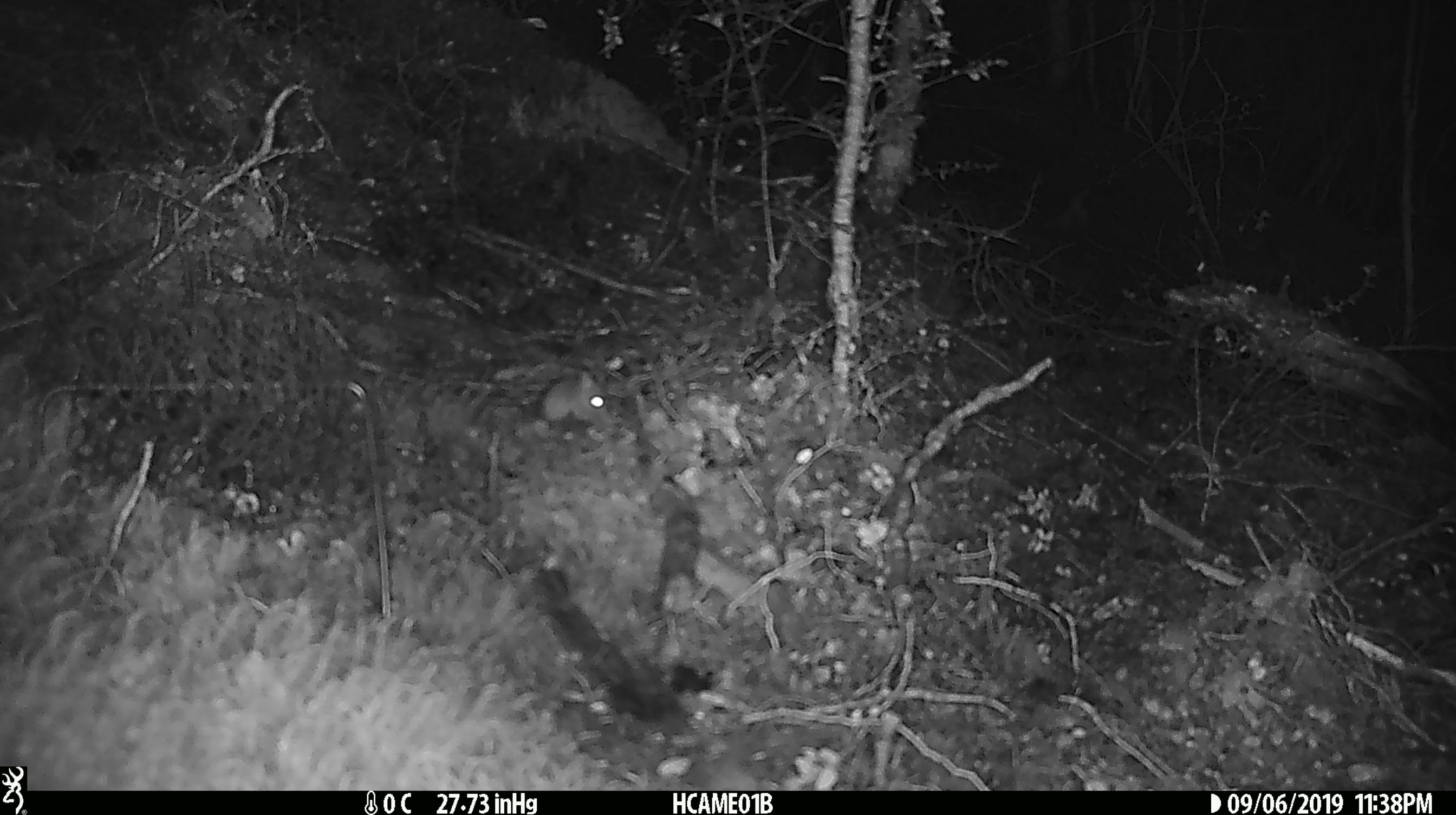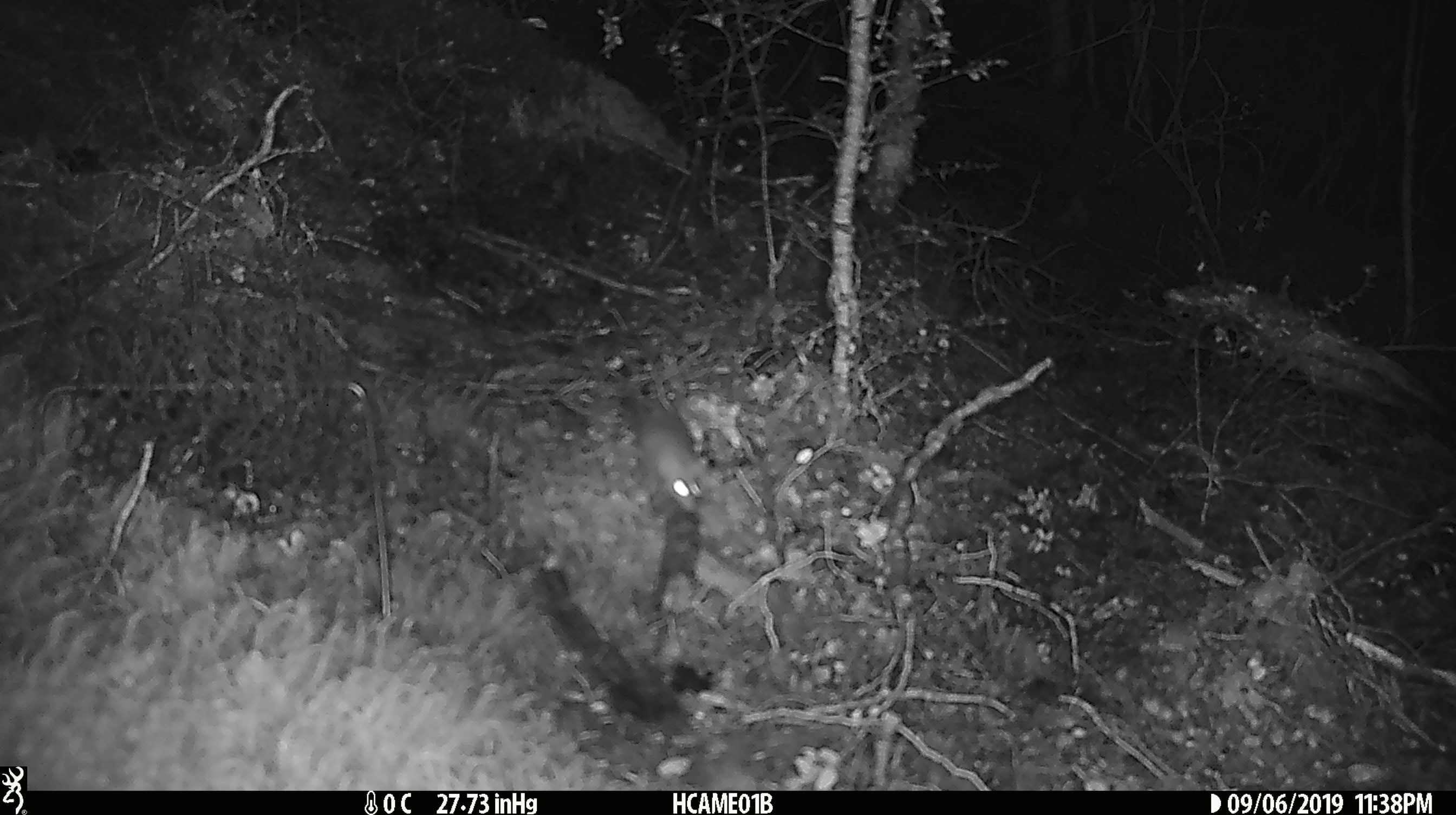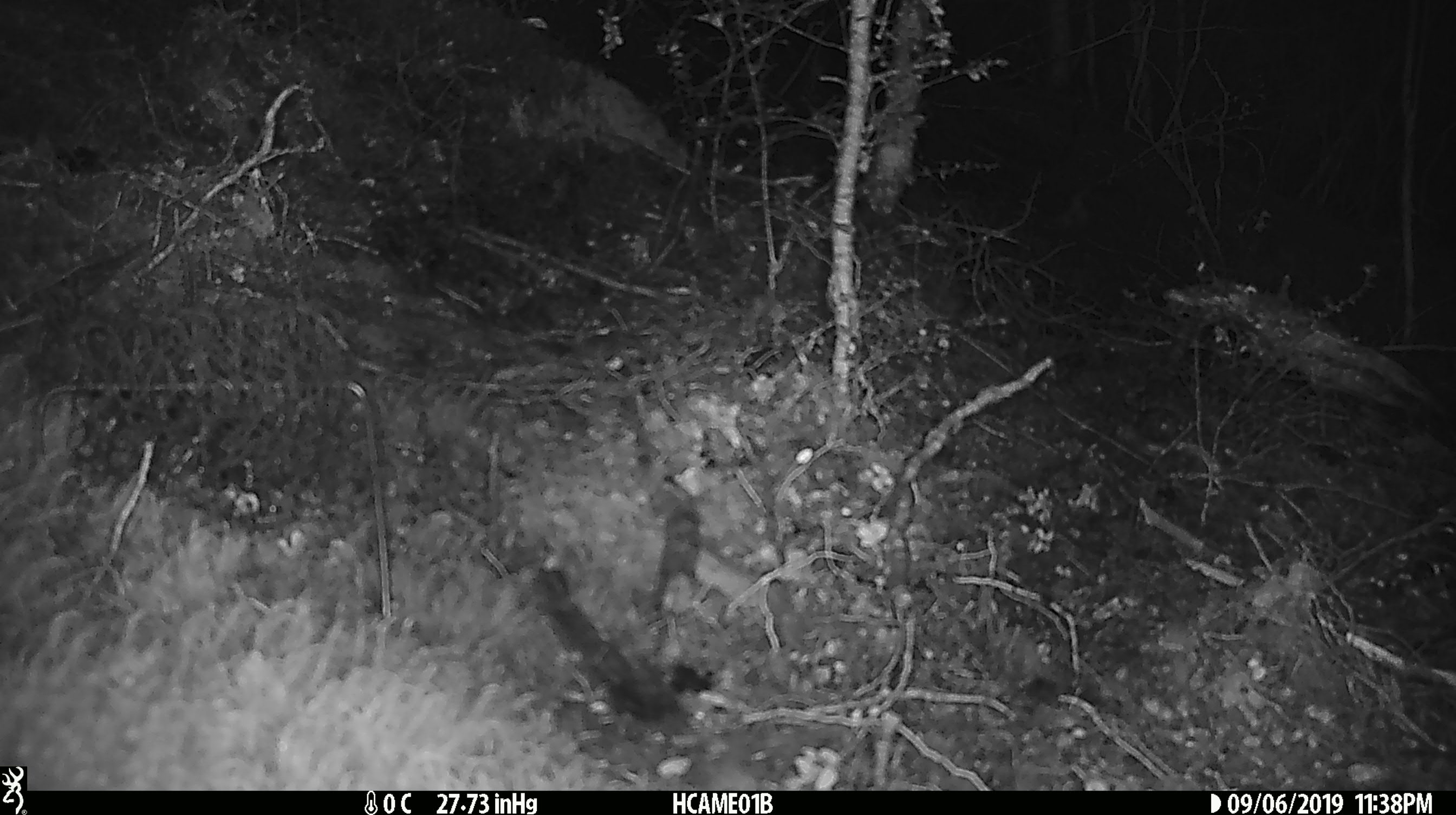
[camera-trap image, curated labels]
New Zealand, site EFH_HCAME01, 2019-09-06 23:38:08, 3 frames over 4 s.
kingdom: Animalia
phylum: Chordata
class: Mammalia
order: Rodentia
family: Muridae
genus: Mus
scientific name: Mus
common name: mouse